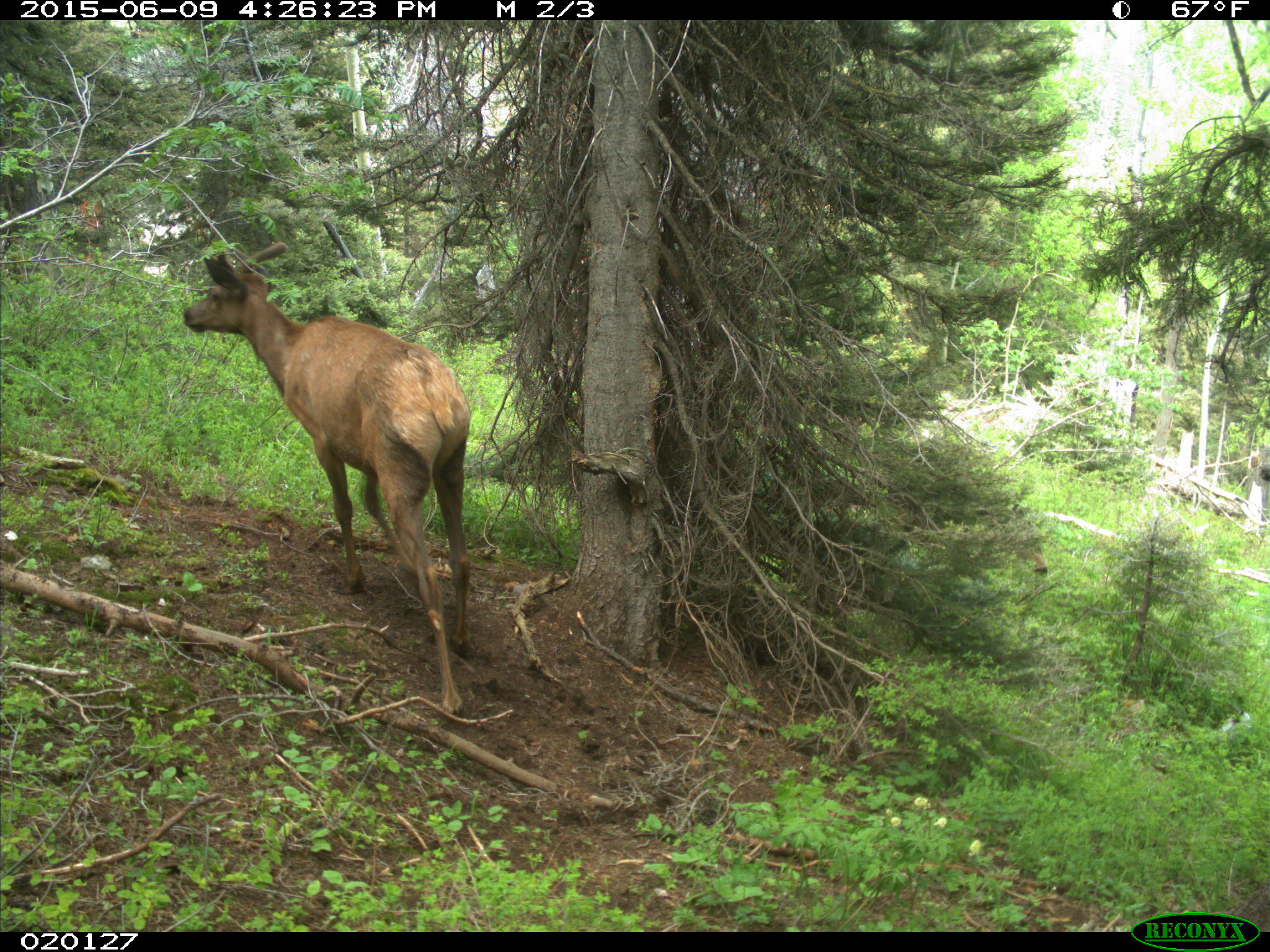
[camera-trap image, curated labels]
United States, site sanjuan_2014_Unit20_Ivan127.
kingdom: Animalia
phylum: Chordata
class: Mammalia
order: Artiodactyla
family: Cervidae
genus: Cervus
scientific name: Cervus elaphus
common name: red deer